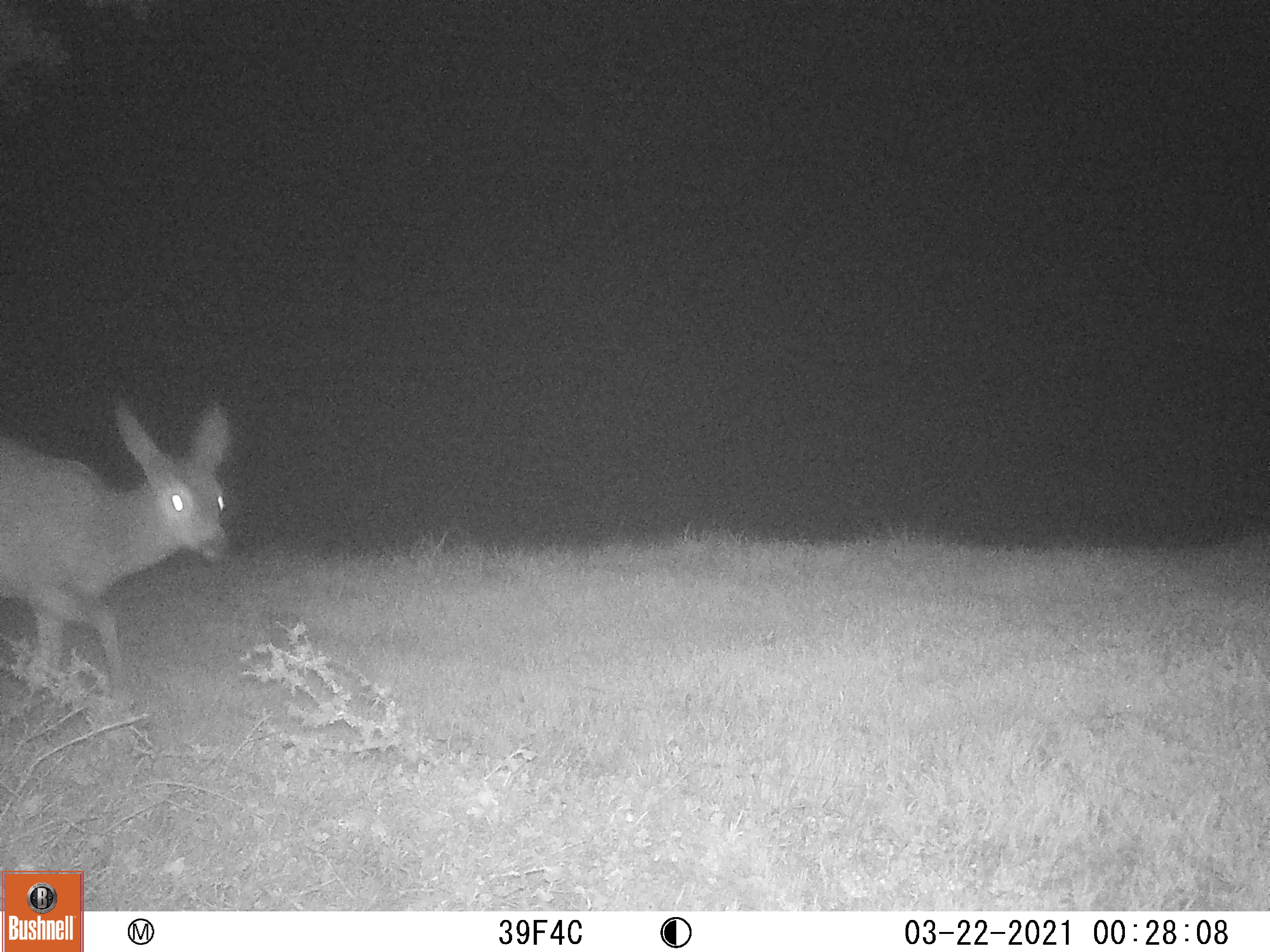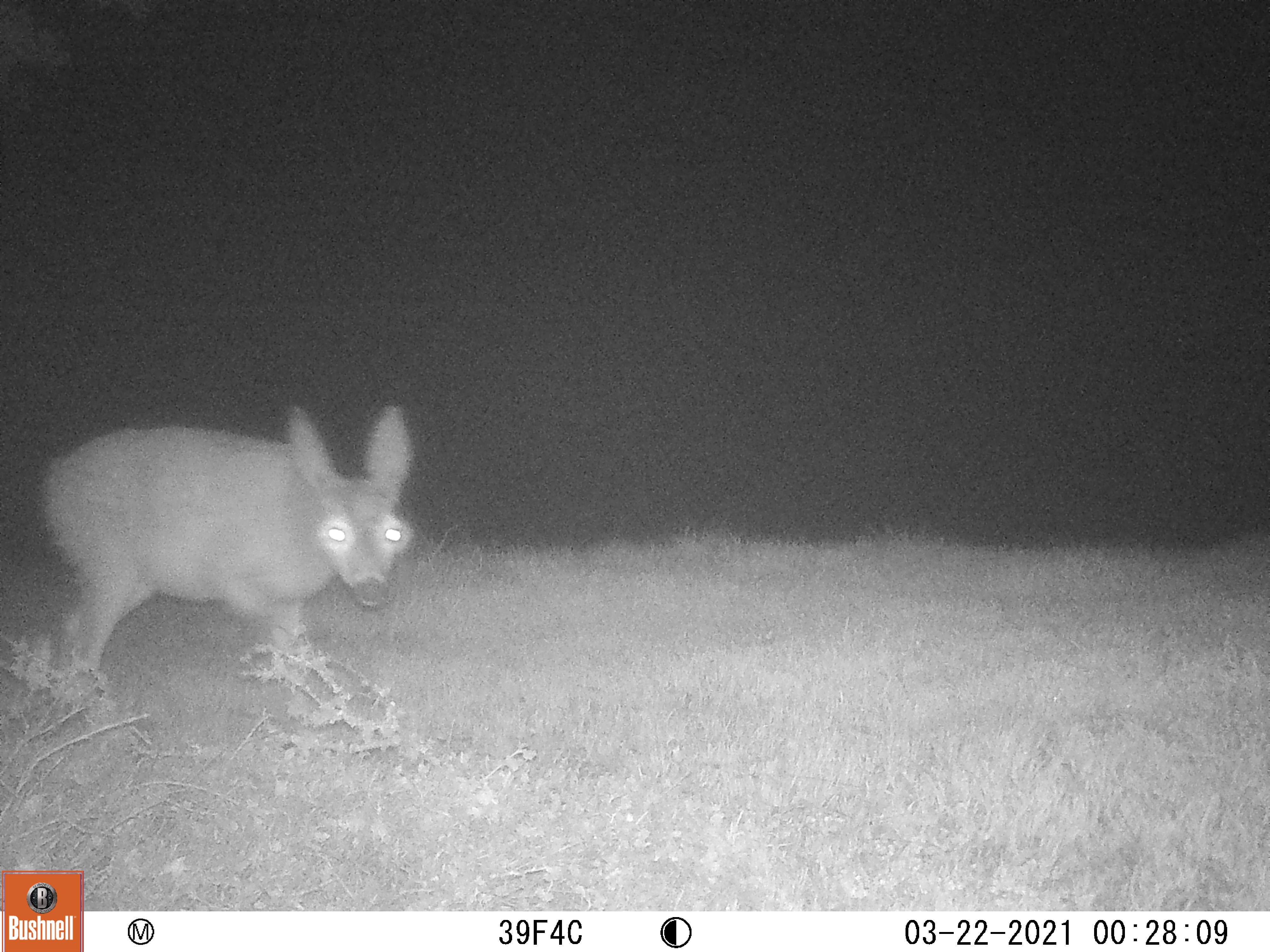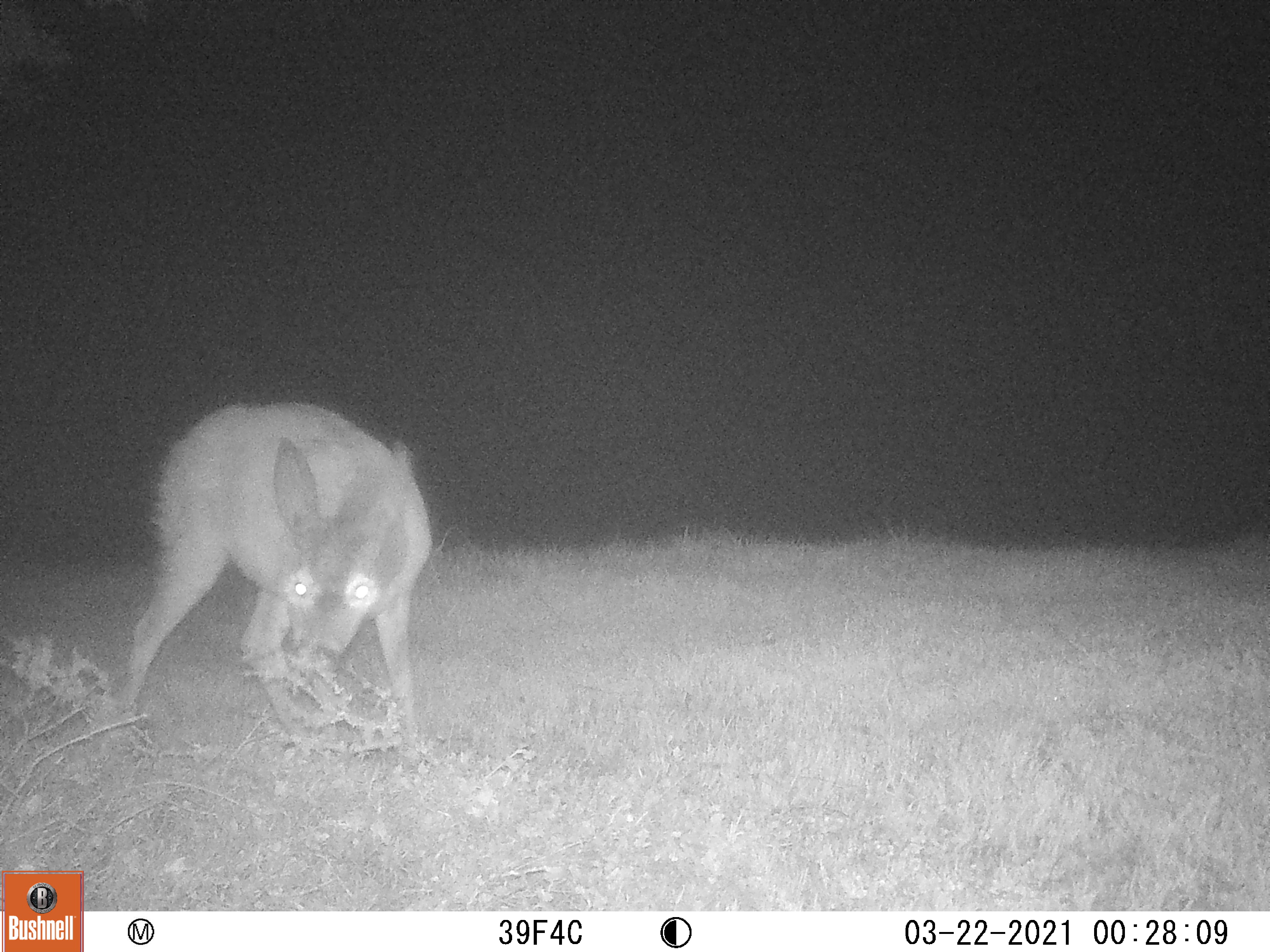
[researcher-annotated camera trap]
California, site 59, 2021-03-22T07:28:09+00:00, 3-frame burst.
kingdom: Animalia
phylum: Chordata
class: Mammalia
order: Artiodactyla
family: Cervidae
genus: Odocoileus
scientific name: Odocoileus hemionus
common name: mule deer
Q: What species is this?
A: Mule deer (Odocoileus hemionus).